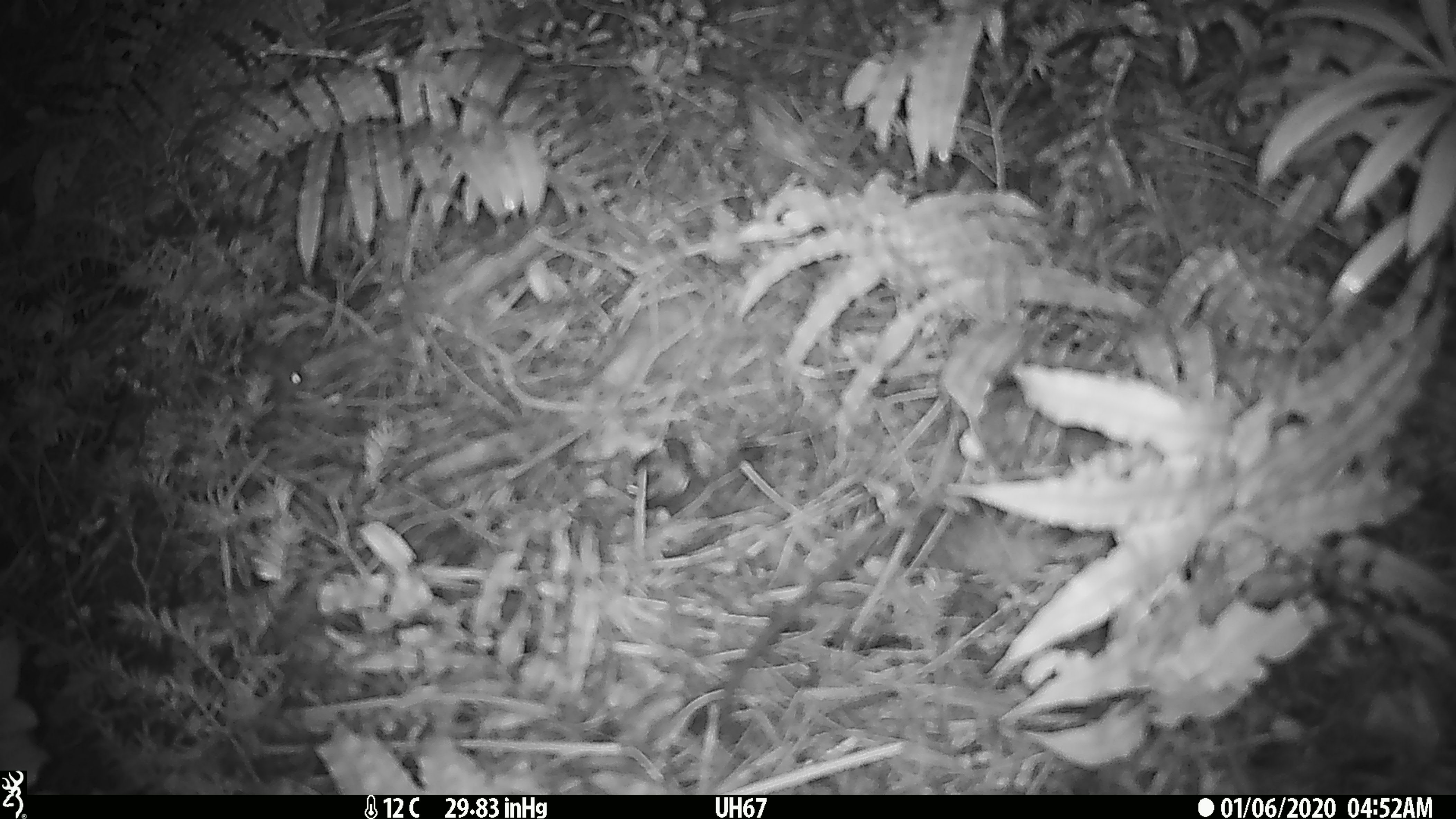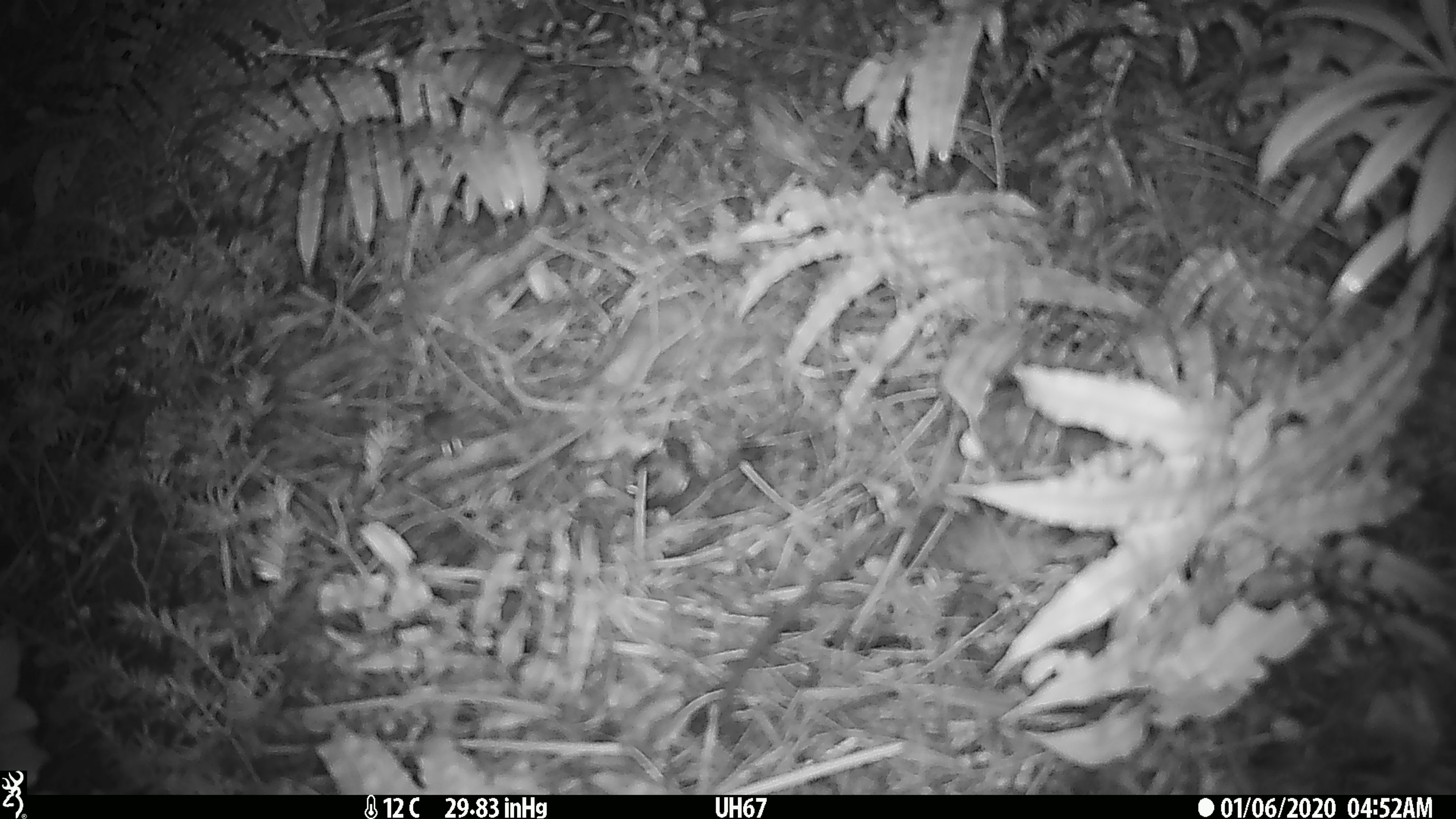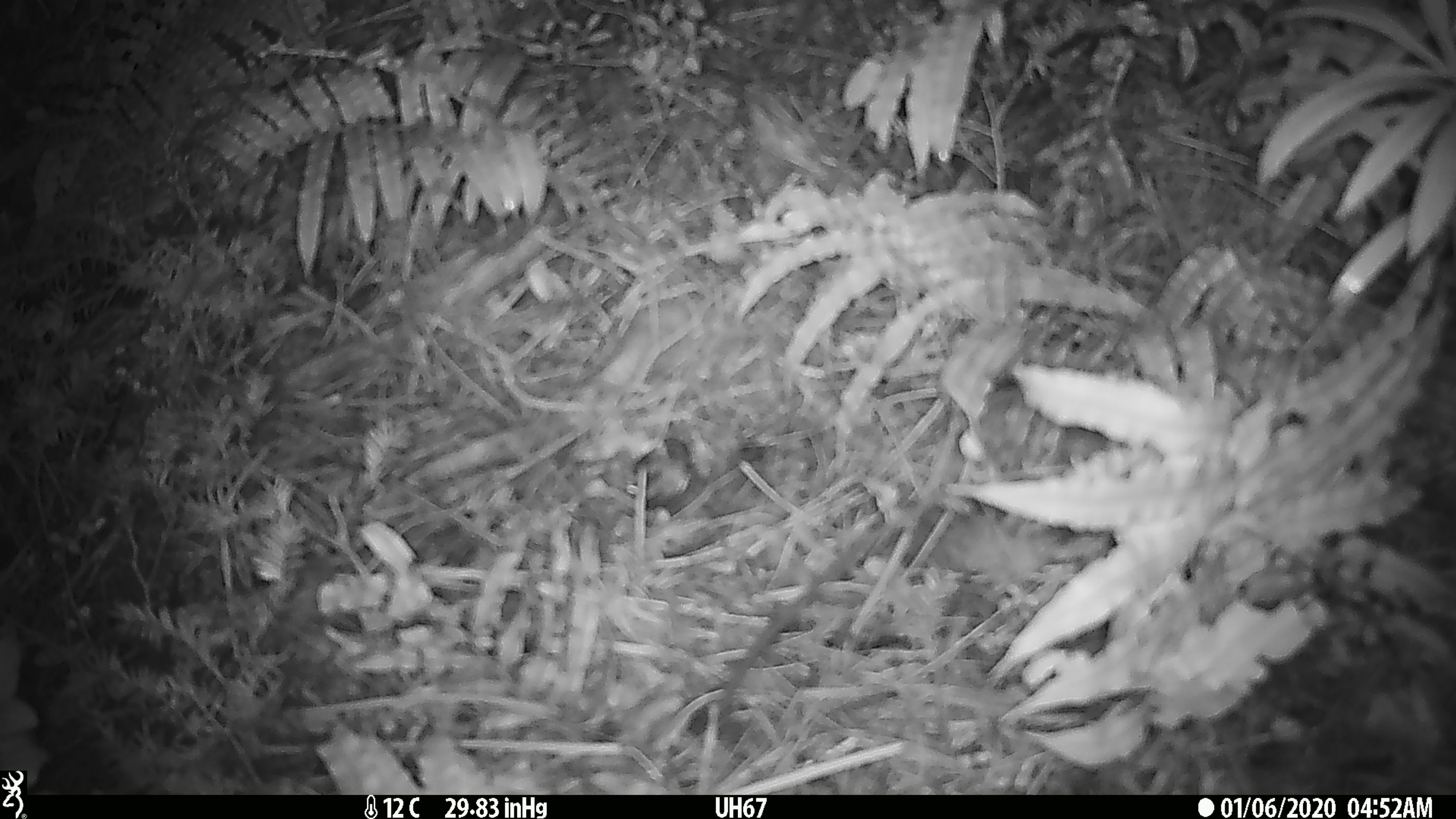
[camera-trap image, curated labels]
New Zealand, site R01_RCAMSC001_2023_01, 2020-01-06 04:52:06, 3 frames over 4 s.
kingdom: Animalia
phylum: Chordata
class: Mammalia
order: Rodentia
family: Muridae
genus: Mus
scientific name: Mus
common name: mouse